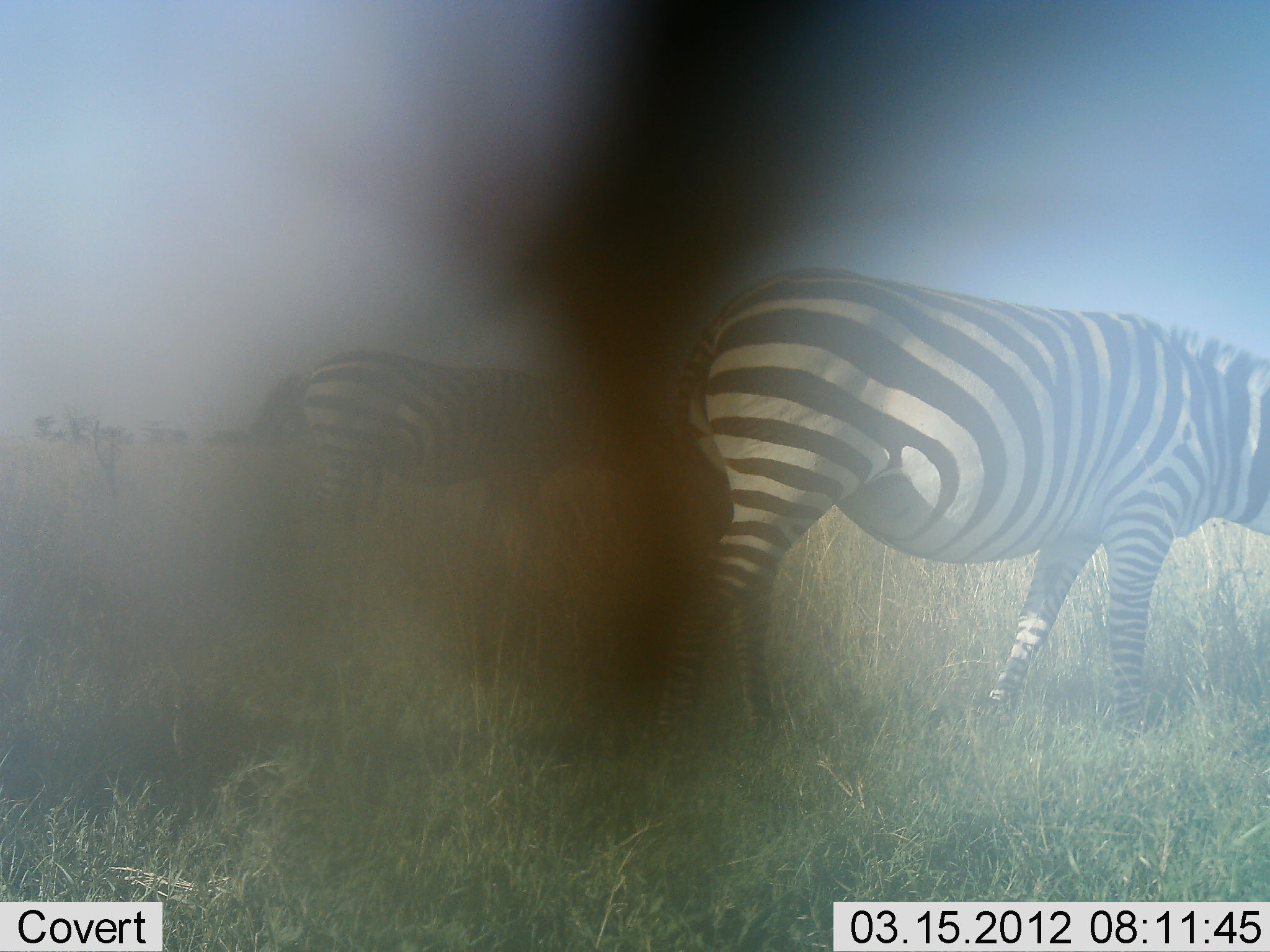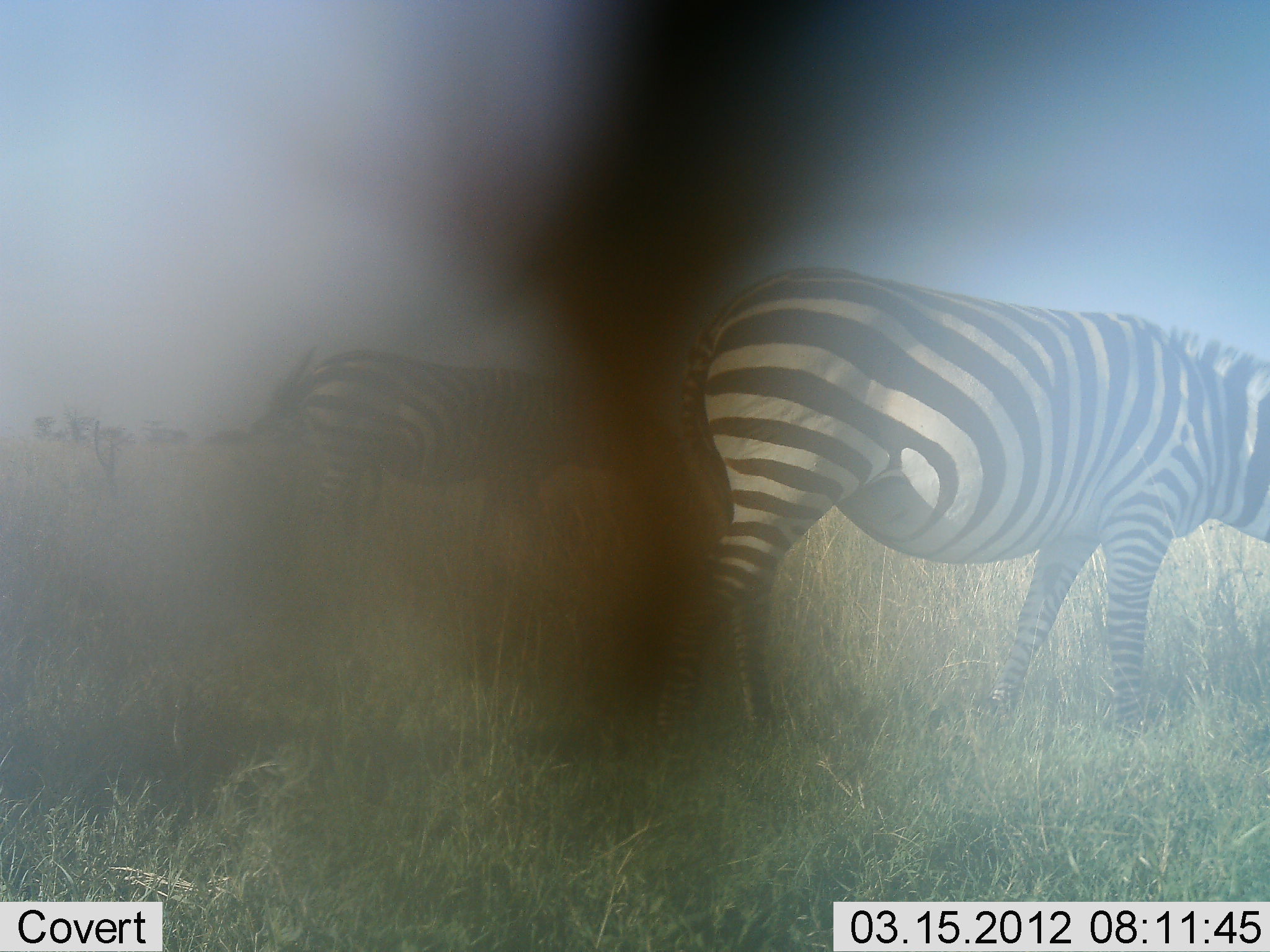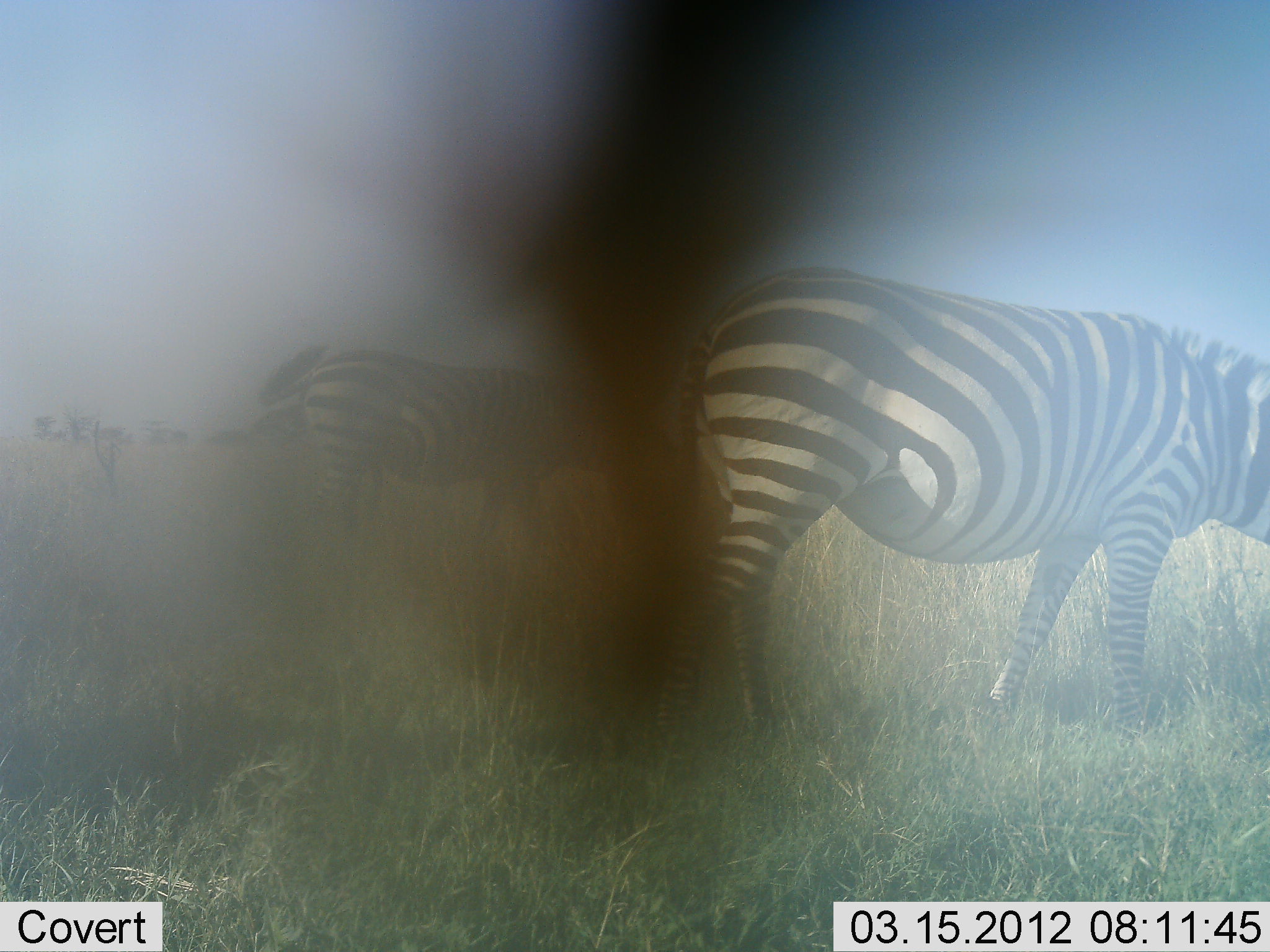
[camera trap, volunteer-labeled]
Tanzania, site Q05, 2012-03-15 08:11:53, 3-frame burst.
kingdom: Animalia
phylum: Chordata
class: Mammalia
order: Perissodactyla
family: Equidae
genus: Equus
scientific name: Equus quagga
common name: plains zebra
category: zebra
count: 2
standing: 78%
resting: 0%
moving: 0%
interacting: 0%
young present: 0%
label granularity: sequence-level